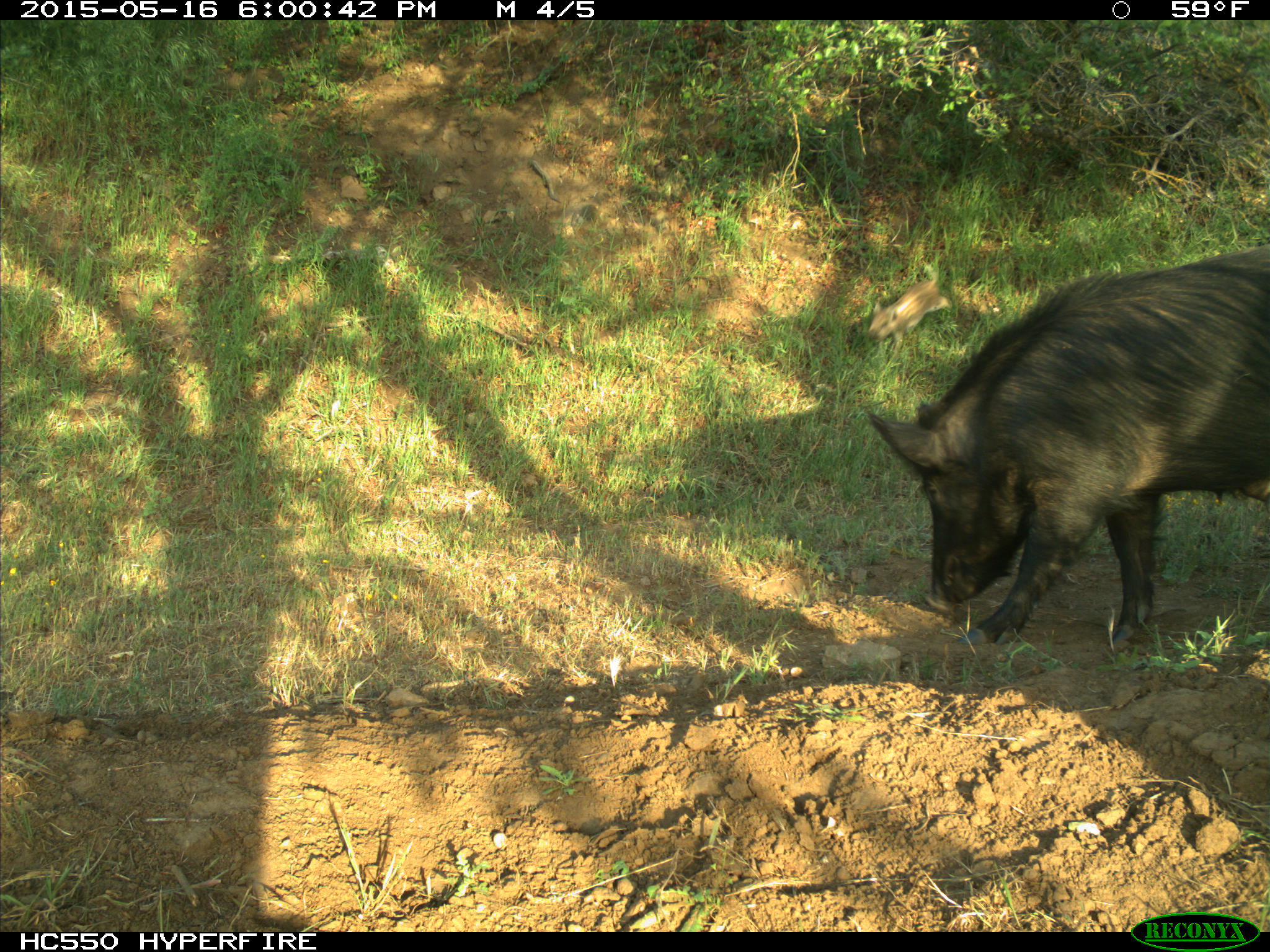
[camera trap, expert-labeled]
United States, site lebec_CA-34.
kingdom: Animalia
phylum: Chordata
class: Mammalia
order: Artiodactyla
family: Suidae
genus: Sus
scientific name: Sus scrofa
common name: wild boar